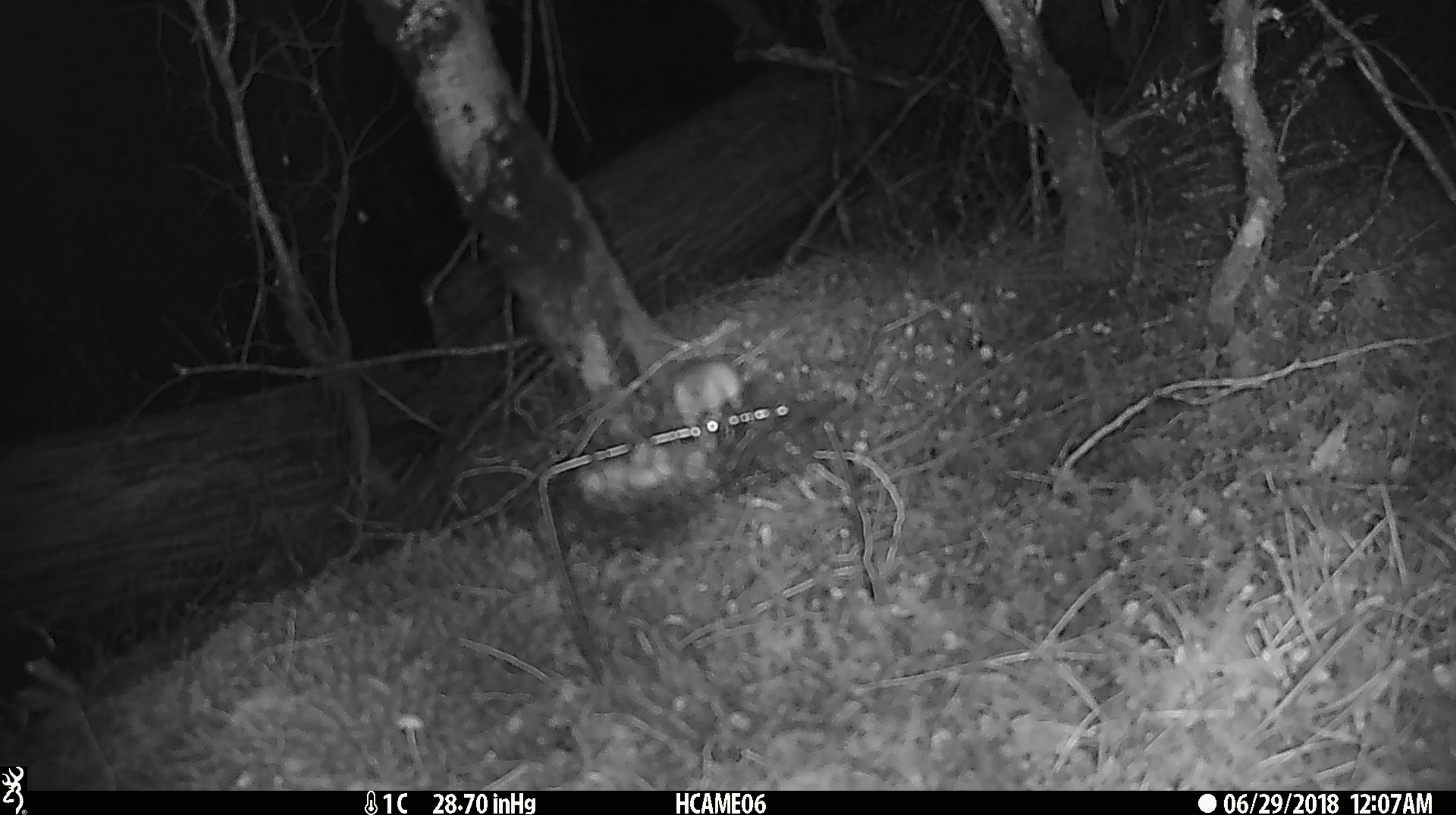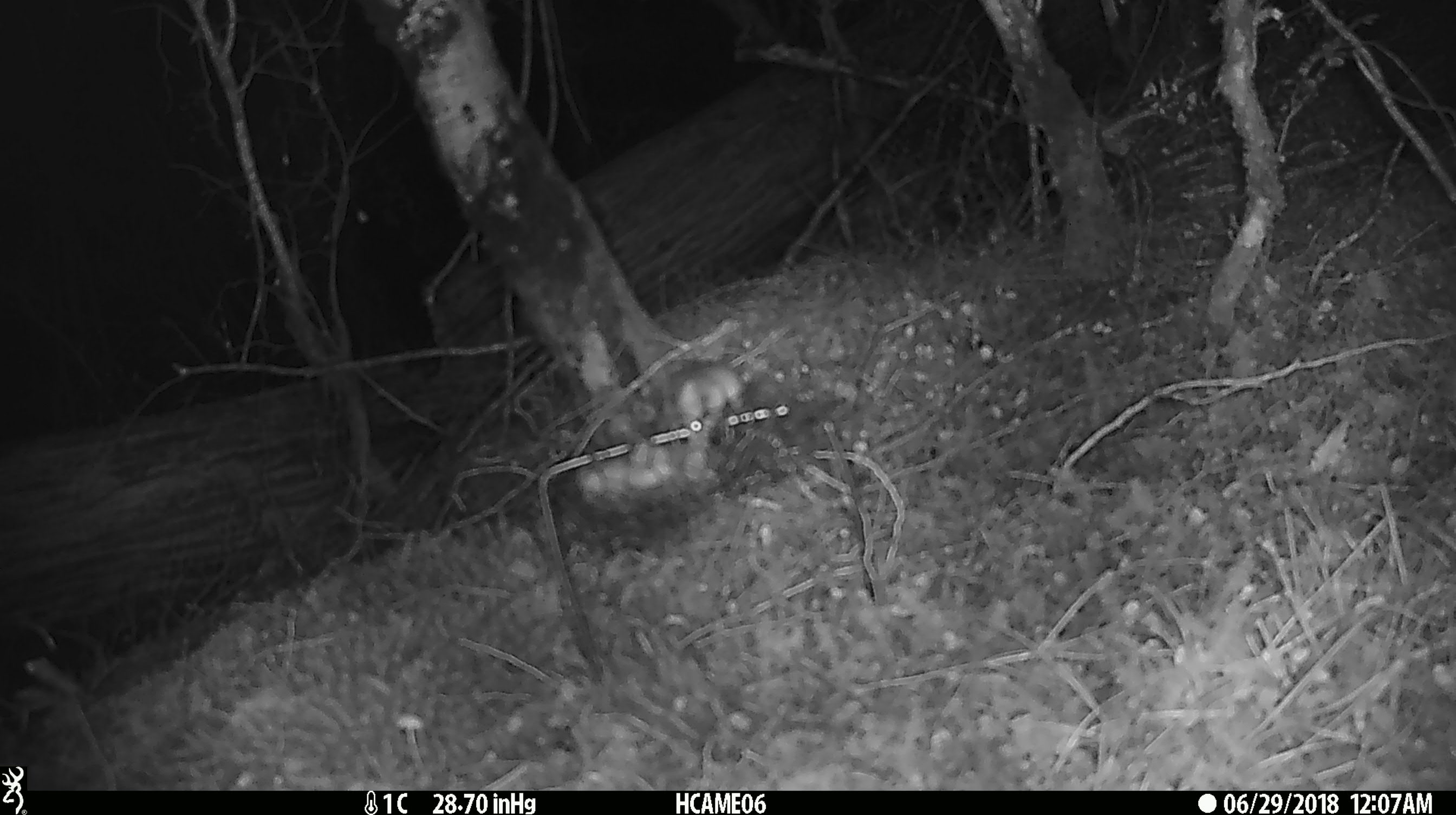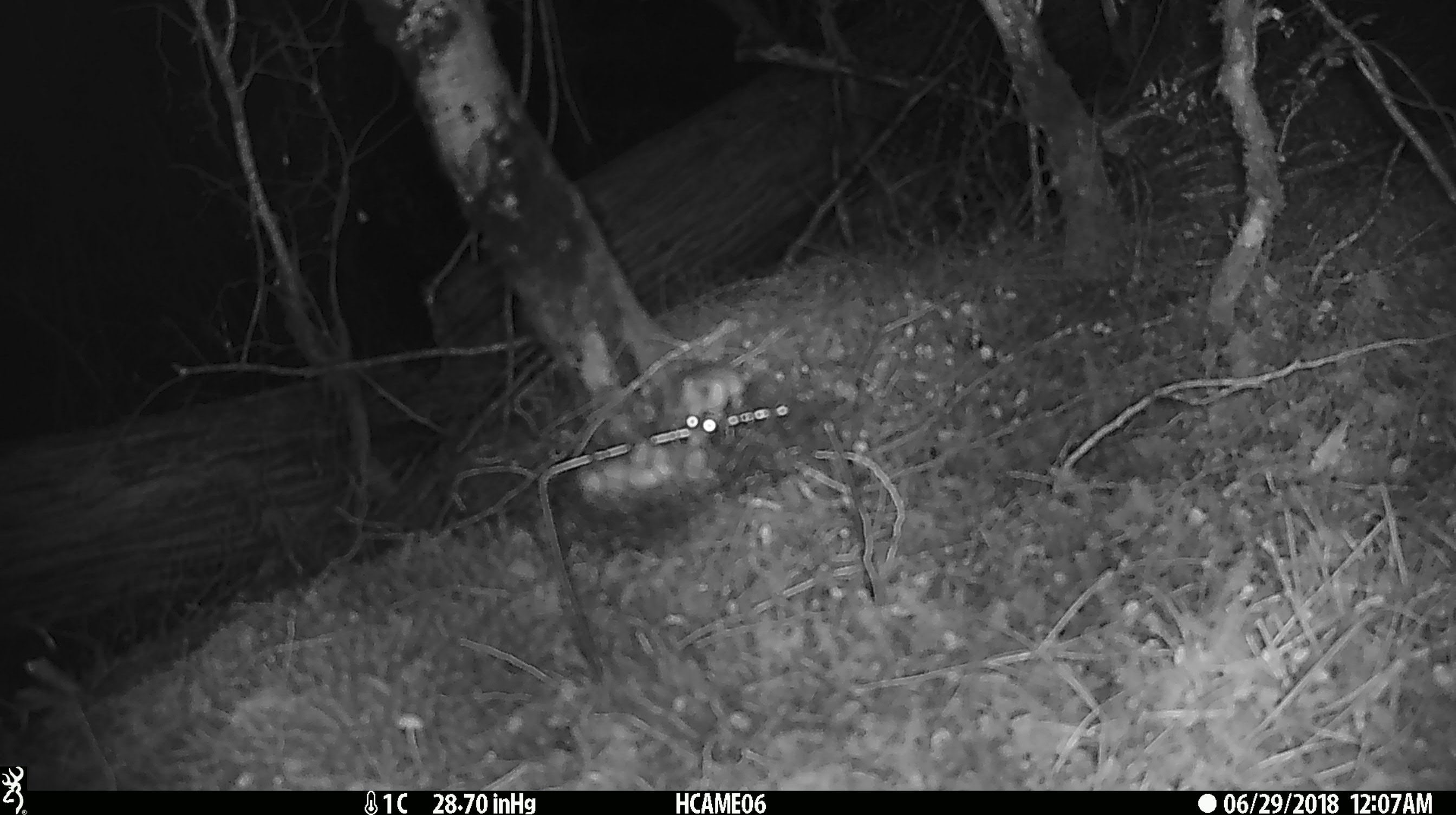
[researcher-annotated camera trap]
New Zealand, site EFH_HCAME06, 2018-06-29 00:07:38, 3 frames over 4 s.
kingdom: Animalia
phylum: Chordata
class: Mammalia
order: Rodentia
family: Muridae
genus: Mus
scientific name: Mus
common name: mouse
Mouse (Mus).